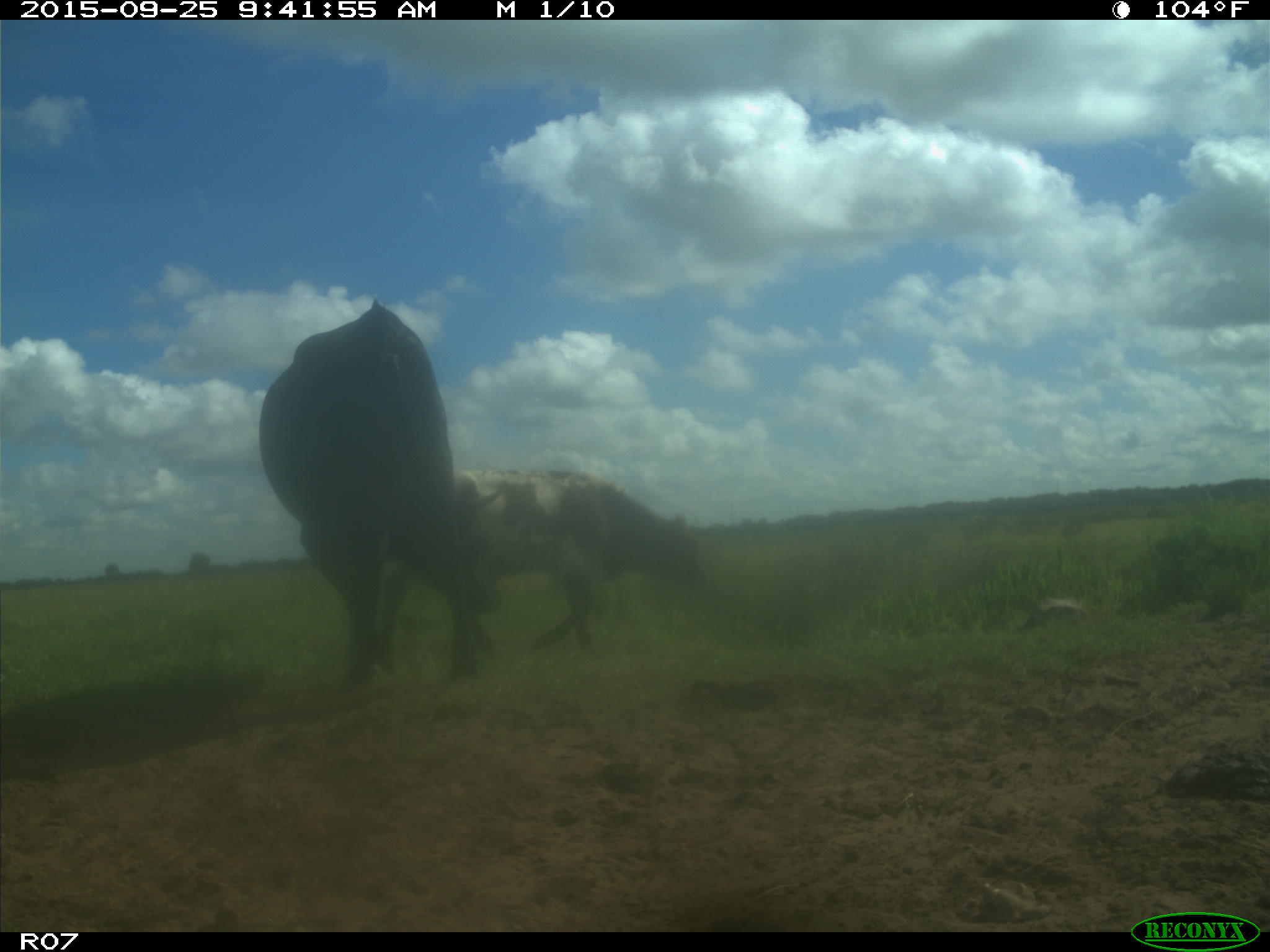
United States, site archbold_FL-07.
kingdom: Animalia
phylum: Chordata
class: Mammalia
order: Artiodactyla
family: Bovidae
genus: Bos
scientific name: Bos taurus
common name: domestic cow